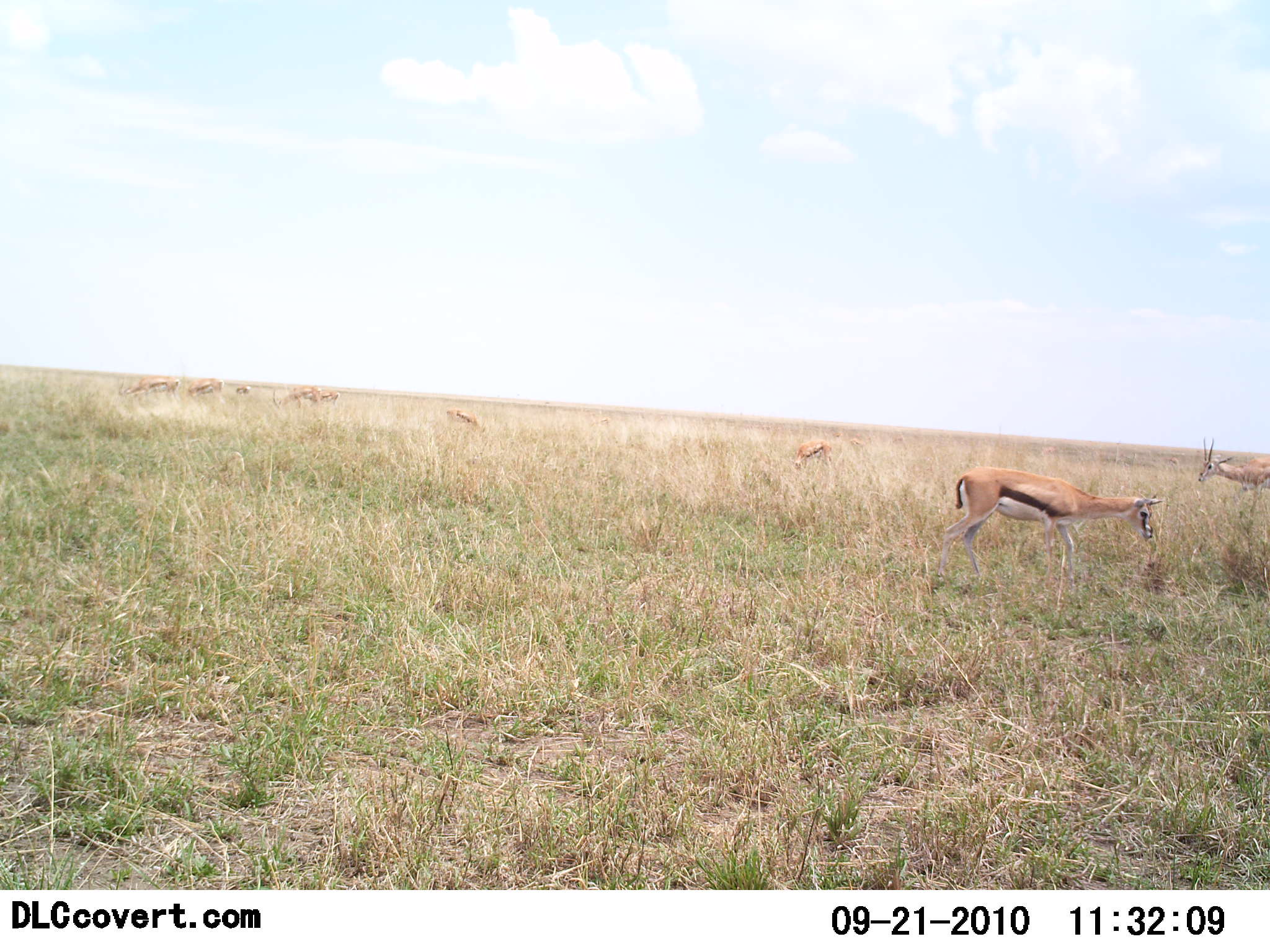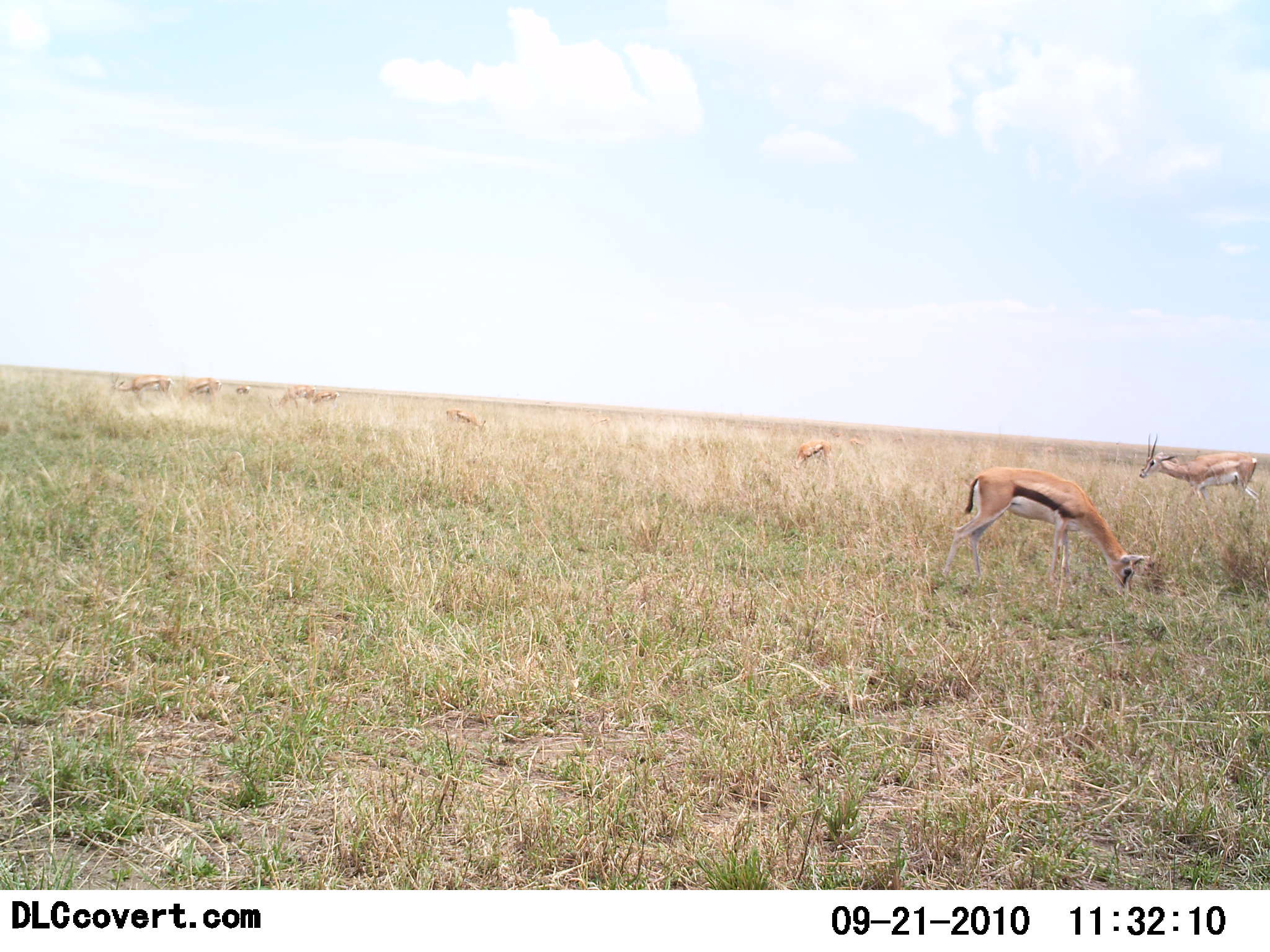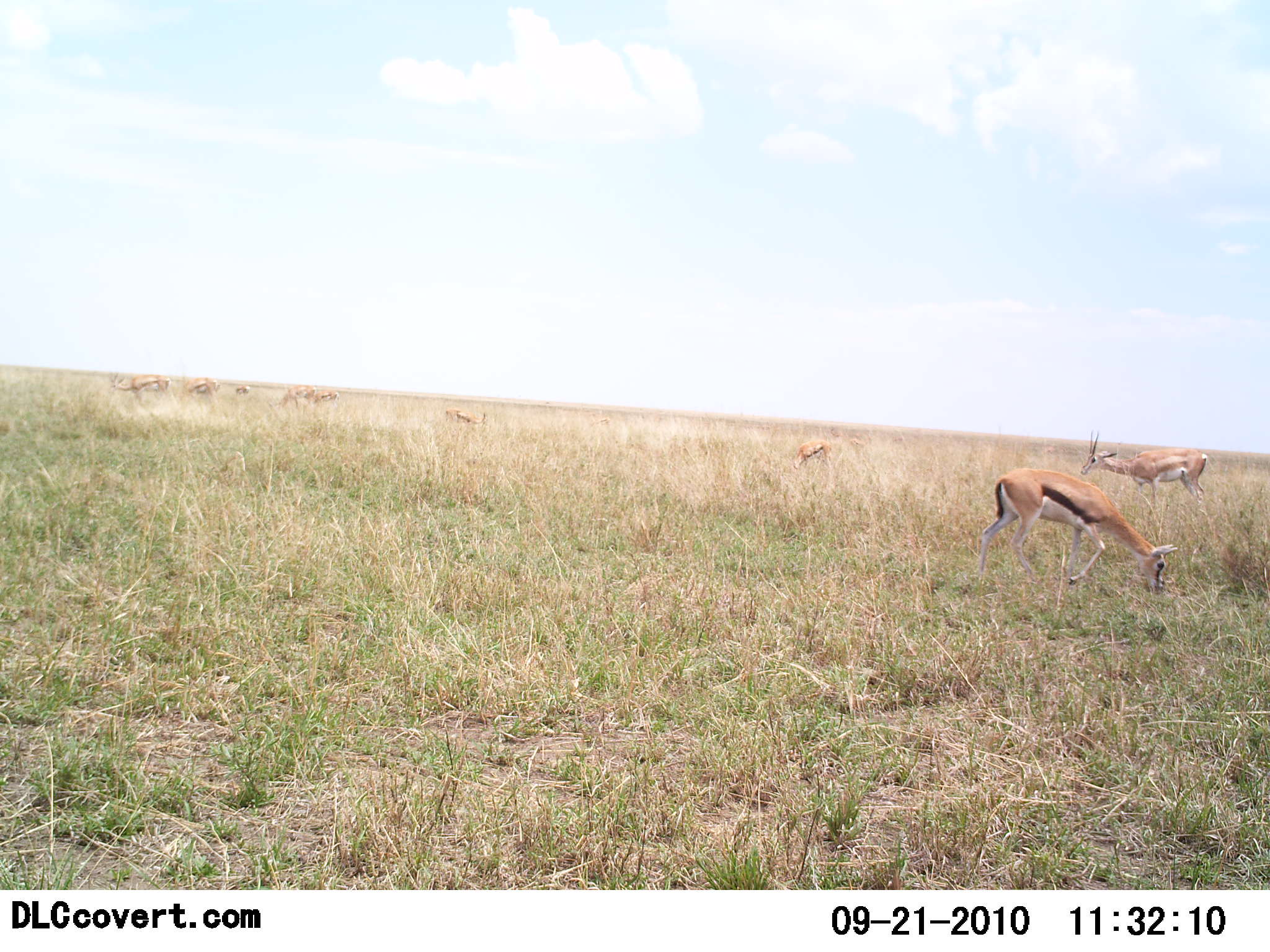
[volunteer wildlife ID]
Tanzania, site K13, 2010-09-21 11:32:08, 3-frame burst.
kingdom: Animalia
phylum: Chordata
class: Mammalia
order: Artiodactyla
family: Bovidae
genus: Eudorcas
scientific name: Eudorcas thomsonii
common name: thomson's gazelle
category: gazellethomsons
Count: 9.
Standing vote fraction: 37%.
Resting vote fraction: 0%.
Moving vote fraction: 26%.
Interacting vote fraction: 0%.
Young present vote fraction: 0%.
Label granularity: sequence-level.